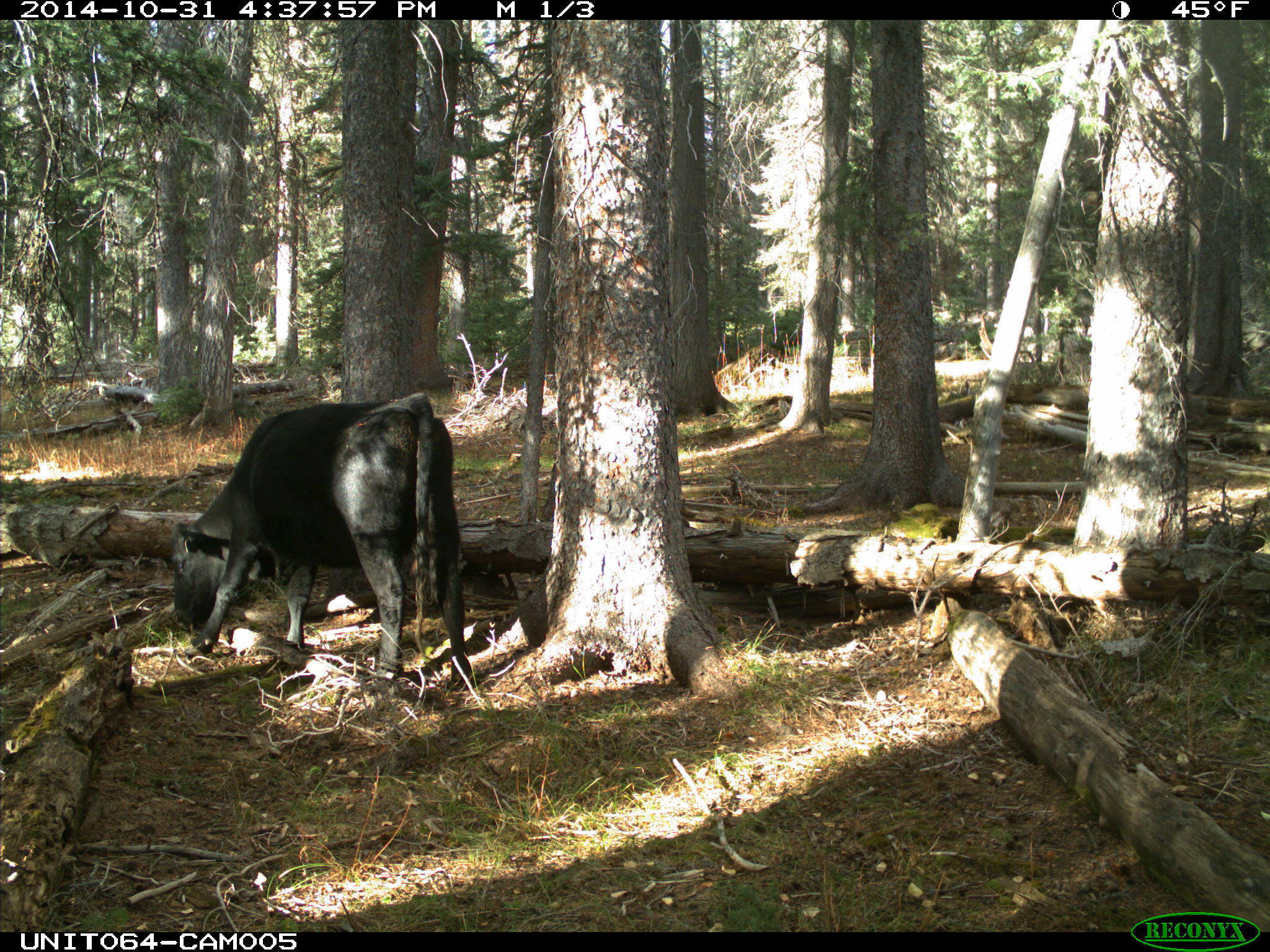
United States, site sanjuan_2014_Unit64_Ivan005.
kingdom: Animalia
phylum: Chordata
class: Mammalia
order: Artiodactyla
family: Bovidae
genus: Bos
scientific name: Bos taurus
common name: domestic cow